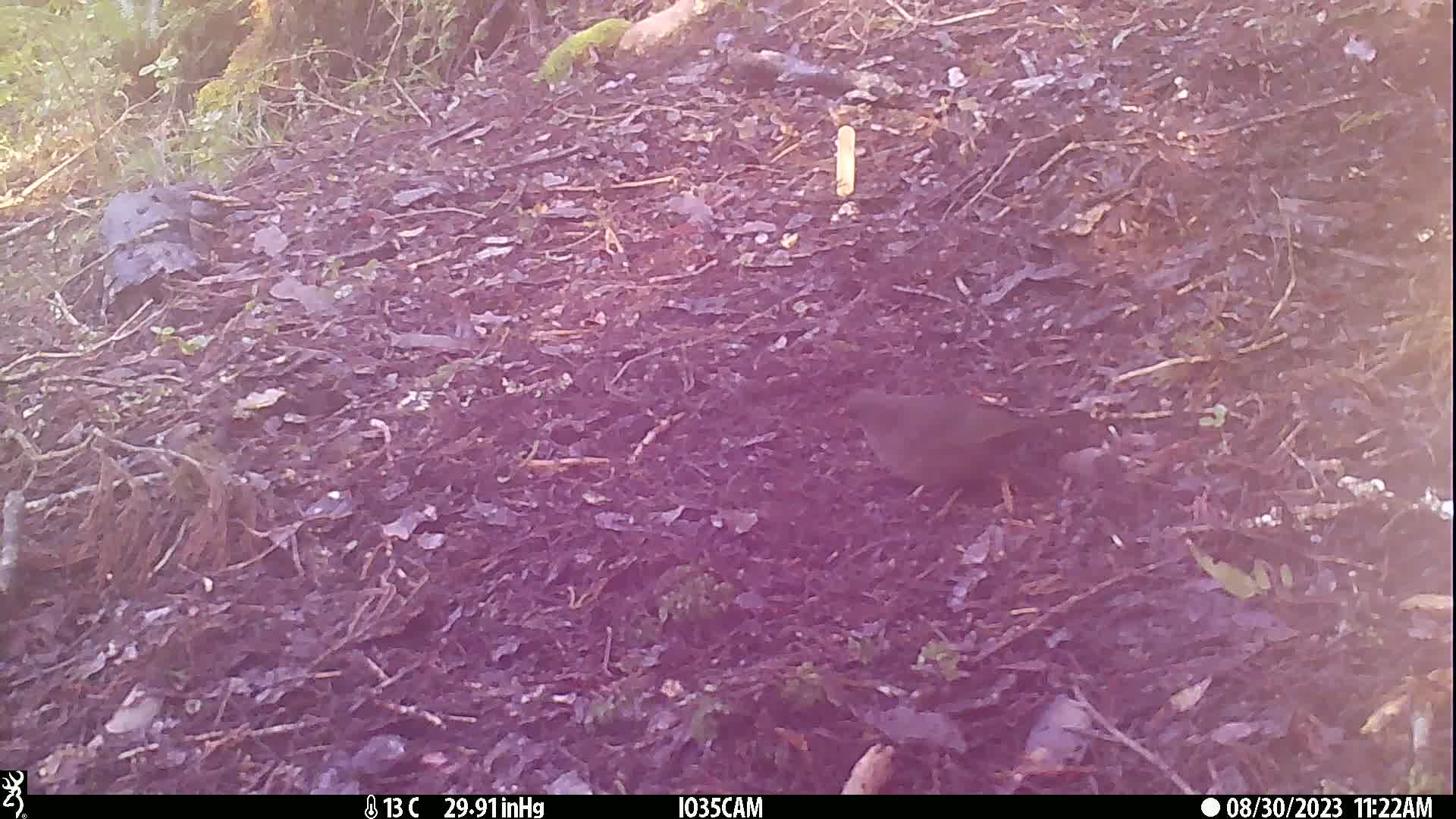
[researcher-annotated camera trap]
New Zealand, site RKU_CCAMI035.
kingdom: Animalia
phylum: Chordata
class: Aves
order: Passeriformes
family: Turdidae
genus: Turdus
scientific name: Turdus merula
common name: eurasian blackbird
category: blackbird